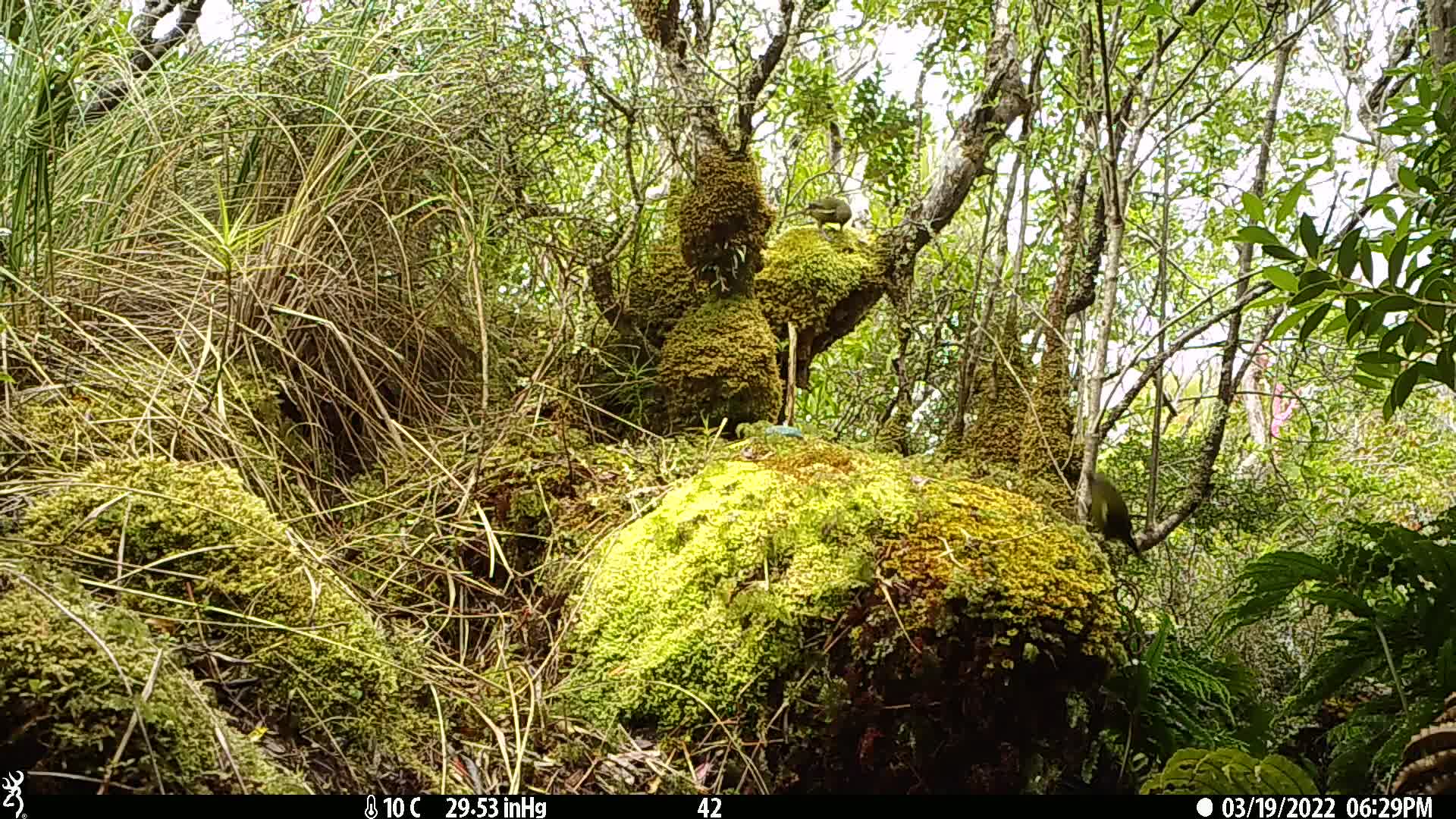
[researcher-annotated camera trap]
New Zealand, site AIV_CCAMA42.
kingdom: Animalia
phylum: Chordata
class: Aves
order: Passeriformes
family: Meliphagidae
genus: Anthornis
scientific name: Anthornis melanura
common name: new zealand bellbird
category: bellbird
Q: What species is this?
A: Bellbird (new zealand bellbird) (Anthornis melanura).